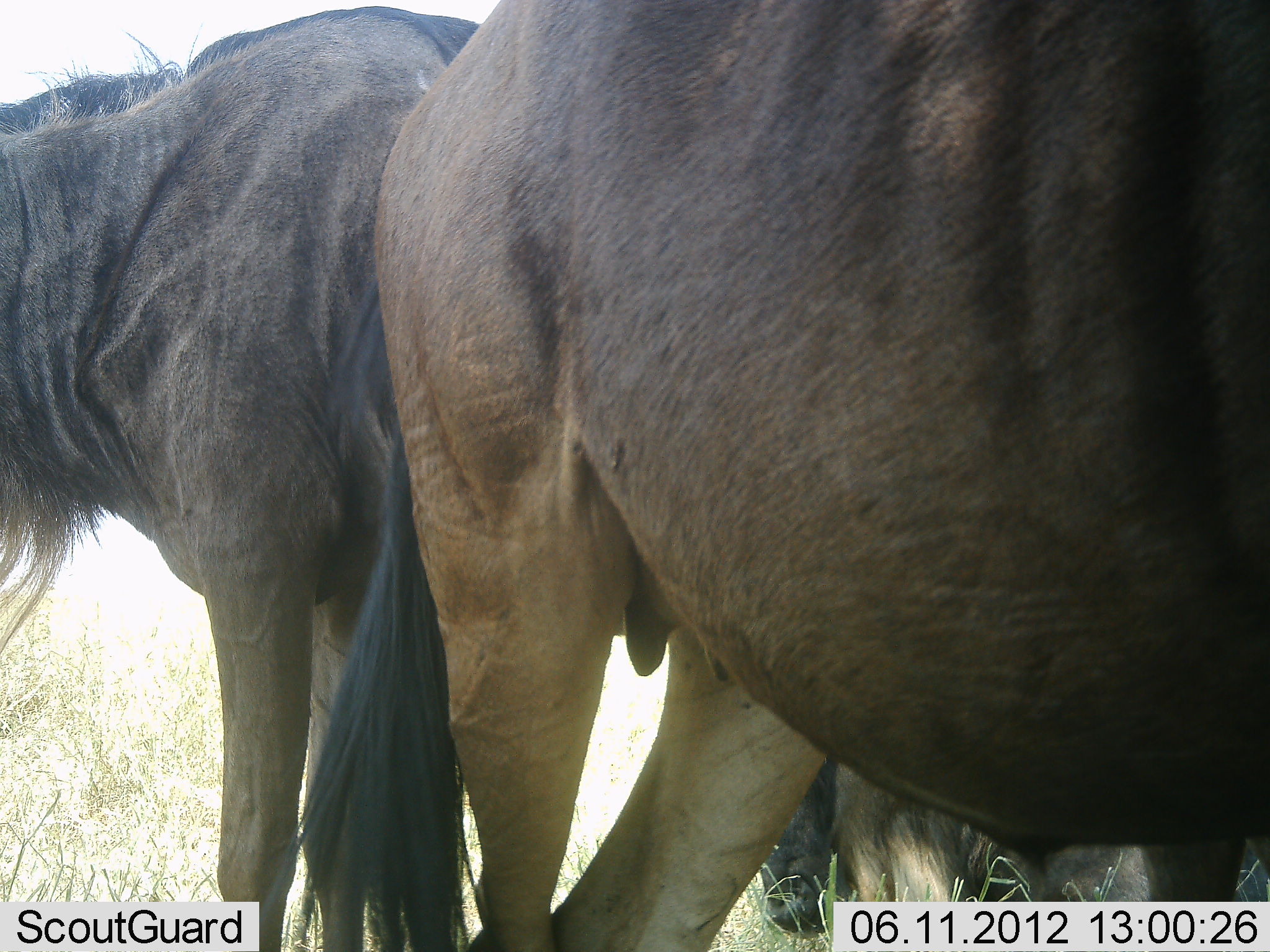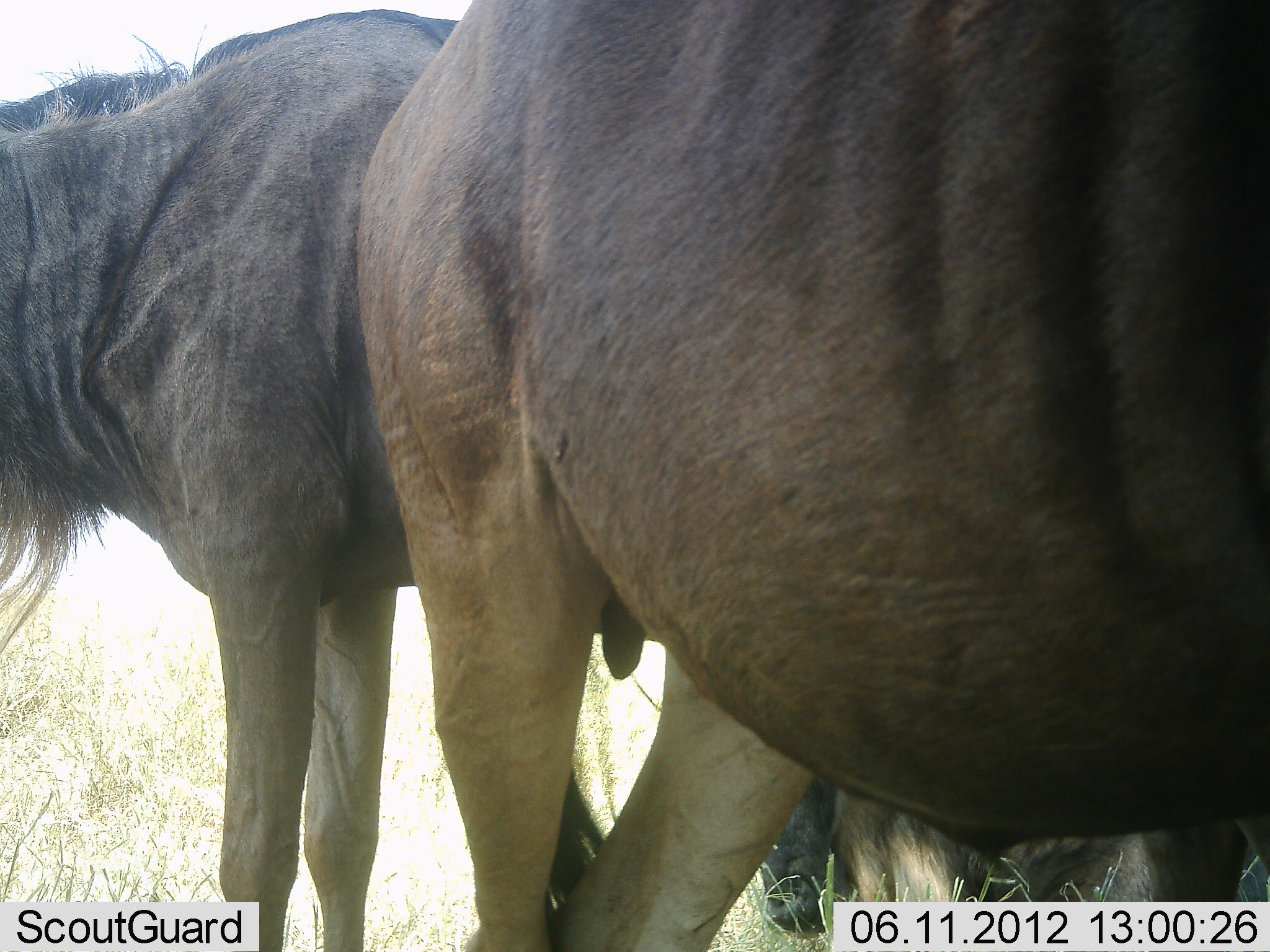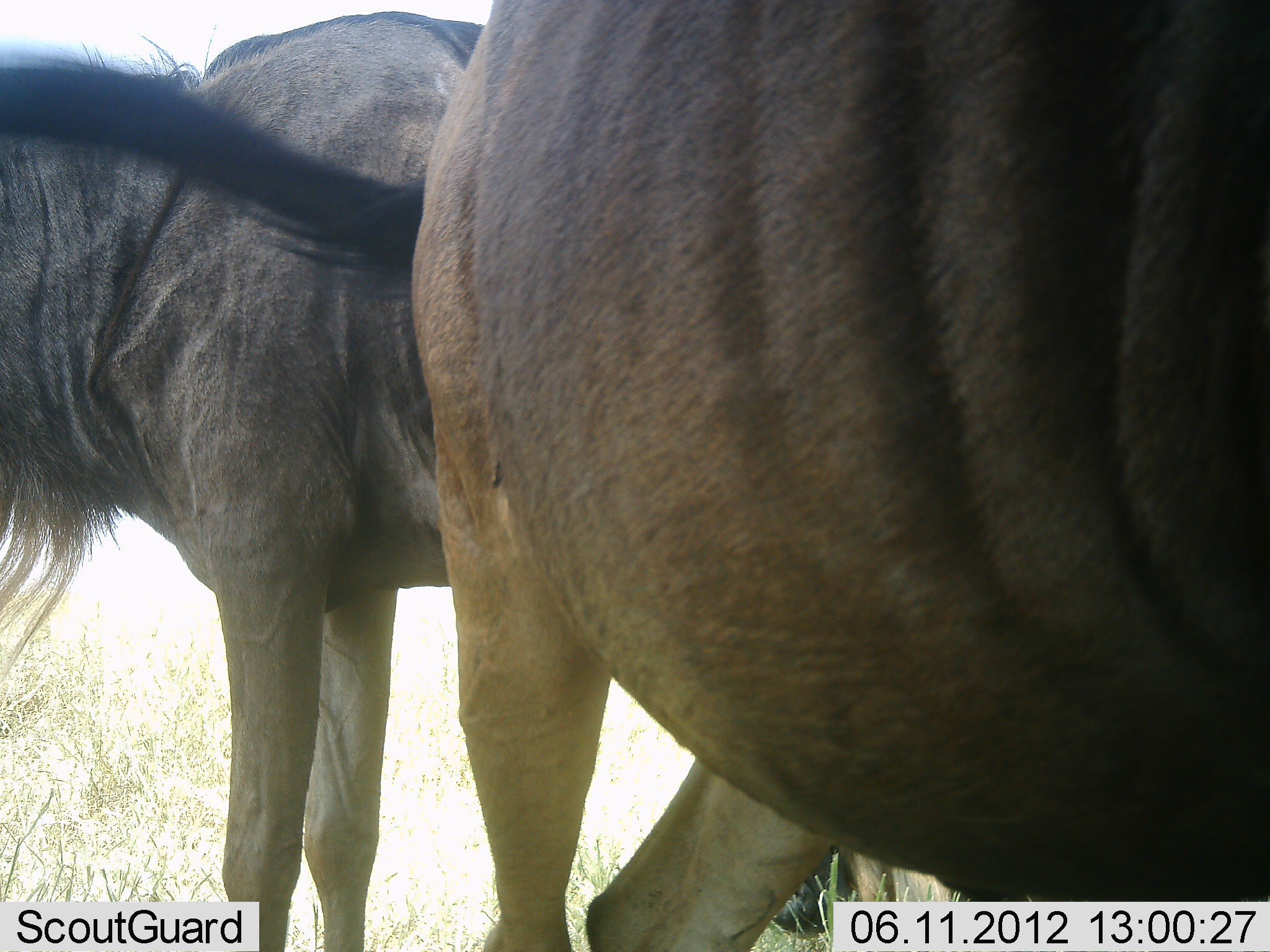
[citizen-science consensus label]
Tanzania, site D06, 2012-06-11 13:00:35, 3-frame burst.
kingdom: Animalia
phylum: Chordata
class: Mammalia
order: Artiodactyla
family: Bovidae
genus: Connochaetes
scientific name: Connochaetes taurinus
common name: blue wildebeest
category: wildebeest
Wildebeest (blue wildebeest) (Connochaetes taurinus), count 3. Behavior (volunteer vote fractions): standing 80%, resting 30%, moving 0%, interacting 10%. Young present (vote fraction): 0%. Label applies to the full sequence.